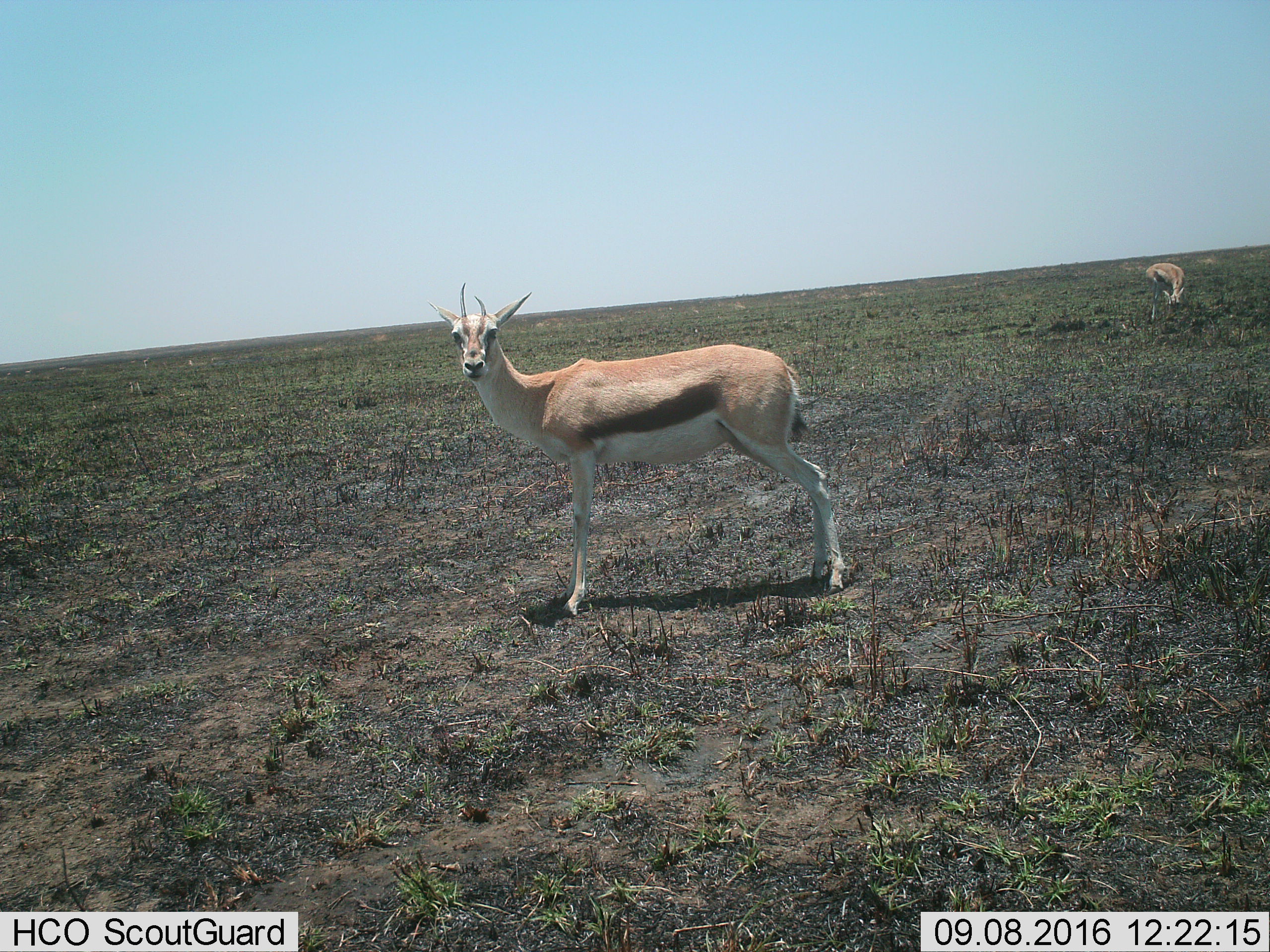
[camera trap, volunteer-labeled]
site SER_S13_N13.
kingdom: Animalia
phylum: Chordata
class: Mammalia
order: Artiodactyla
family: Bovidae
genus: Eudorcas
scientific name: Eudorcas thomsonii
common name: thomson's gazelle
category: gazellethomsons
Gazellethomsons (thomson's gazelle) (Eudorcas thomsonii), count 2. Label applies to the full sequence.